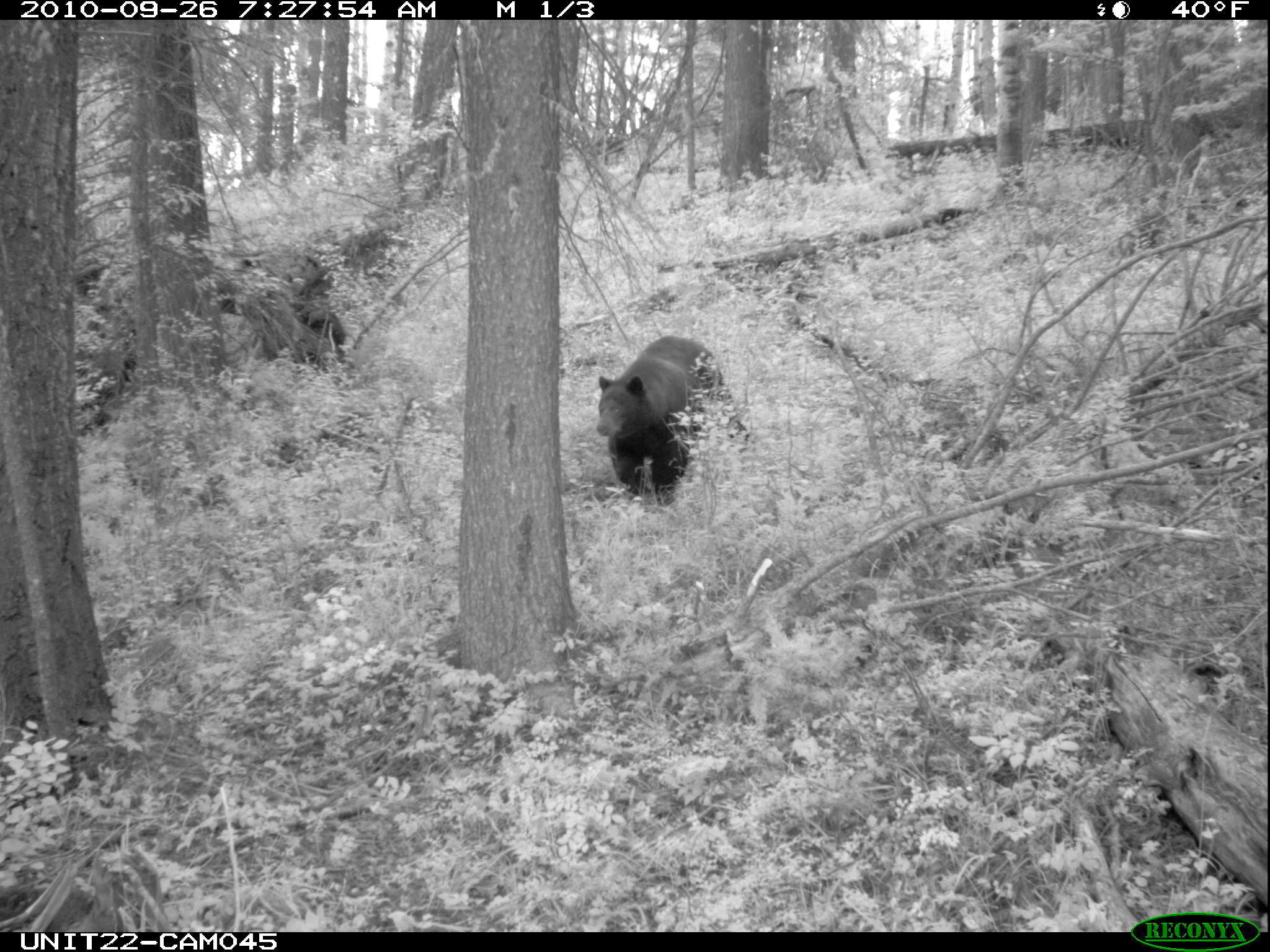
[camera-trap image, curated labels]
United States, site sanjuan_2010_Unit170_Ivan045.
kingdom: Animalia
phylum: Chordata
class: Mammalia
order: Carnivora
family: Ursidae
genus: Ursus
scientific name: Ursus americanus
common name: american black bear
Ursus americanus (american black bear).